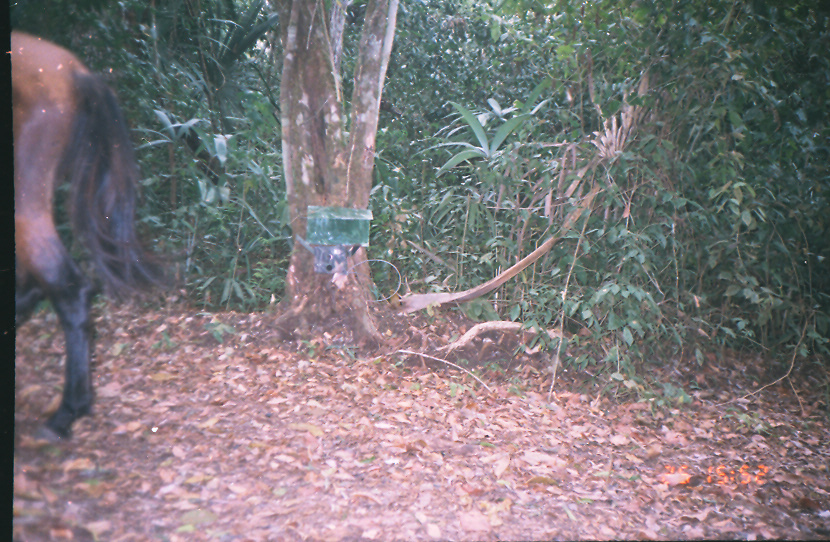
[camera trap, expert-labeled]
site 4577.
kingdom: Animalia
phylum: Chordata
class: Mammalia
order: Perissodactyla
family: Equidae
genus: Equus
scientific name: Equus ferus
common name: wild horse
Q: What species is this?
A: Equus ferus (wild horse).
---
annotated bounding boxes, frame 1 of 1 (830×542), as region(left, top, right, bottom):
equus ferus: region(8, 27, 176, 440)